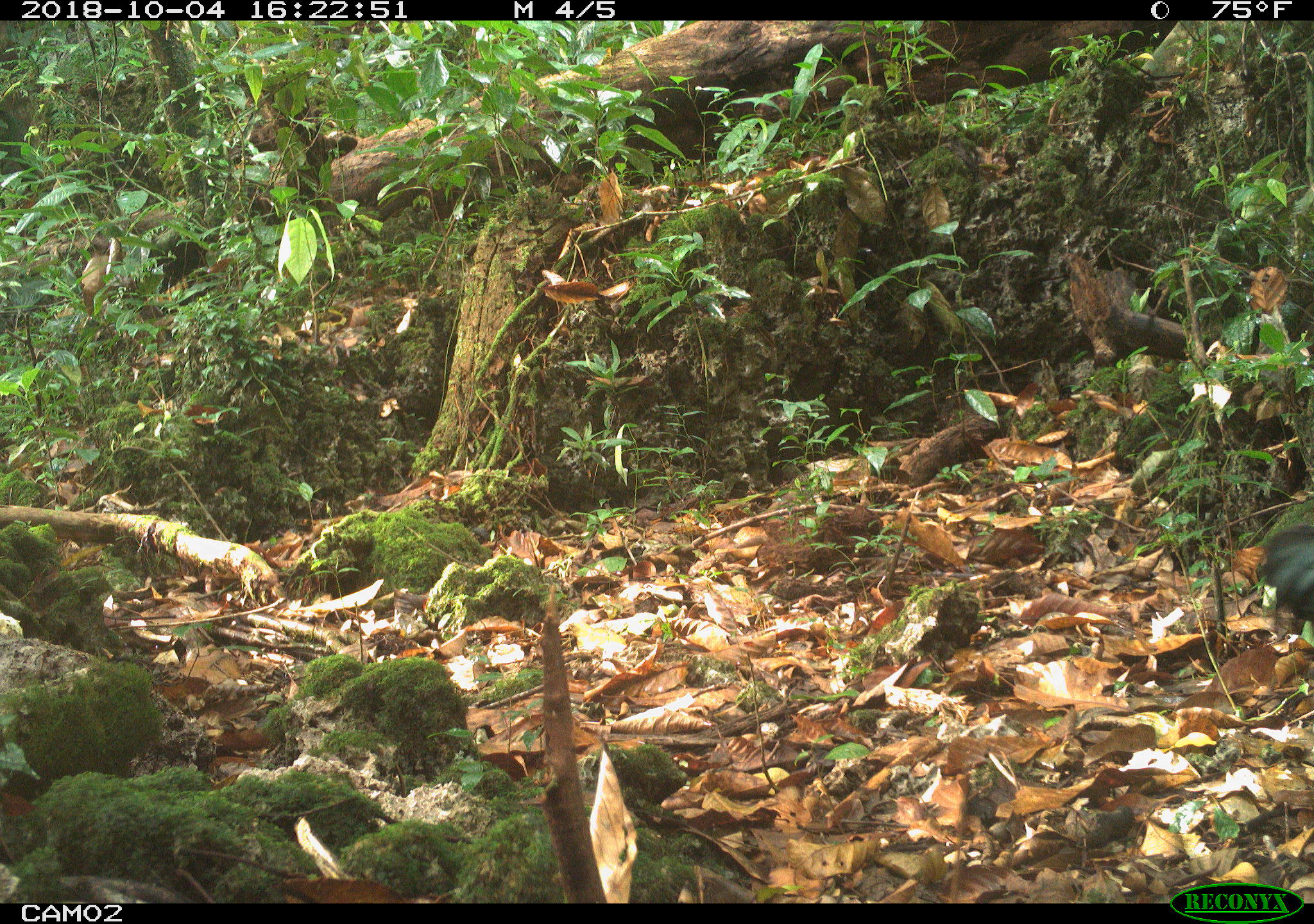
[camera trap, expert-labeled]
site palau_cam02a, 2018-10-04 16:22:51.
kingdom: Animalia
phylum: Chordata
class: Mammalia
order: Carnivora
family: Felidae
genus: Felis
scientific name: Felis catus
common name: cat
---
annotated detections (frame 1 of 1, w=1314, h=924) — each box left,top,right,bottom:
cat: 1250,518,1314,619